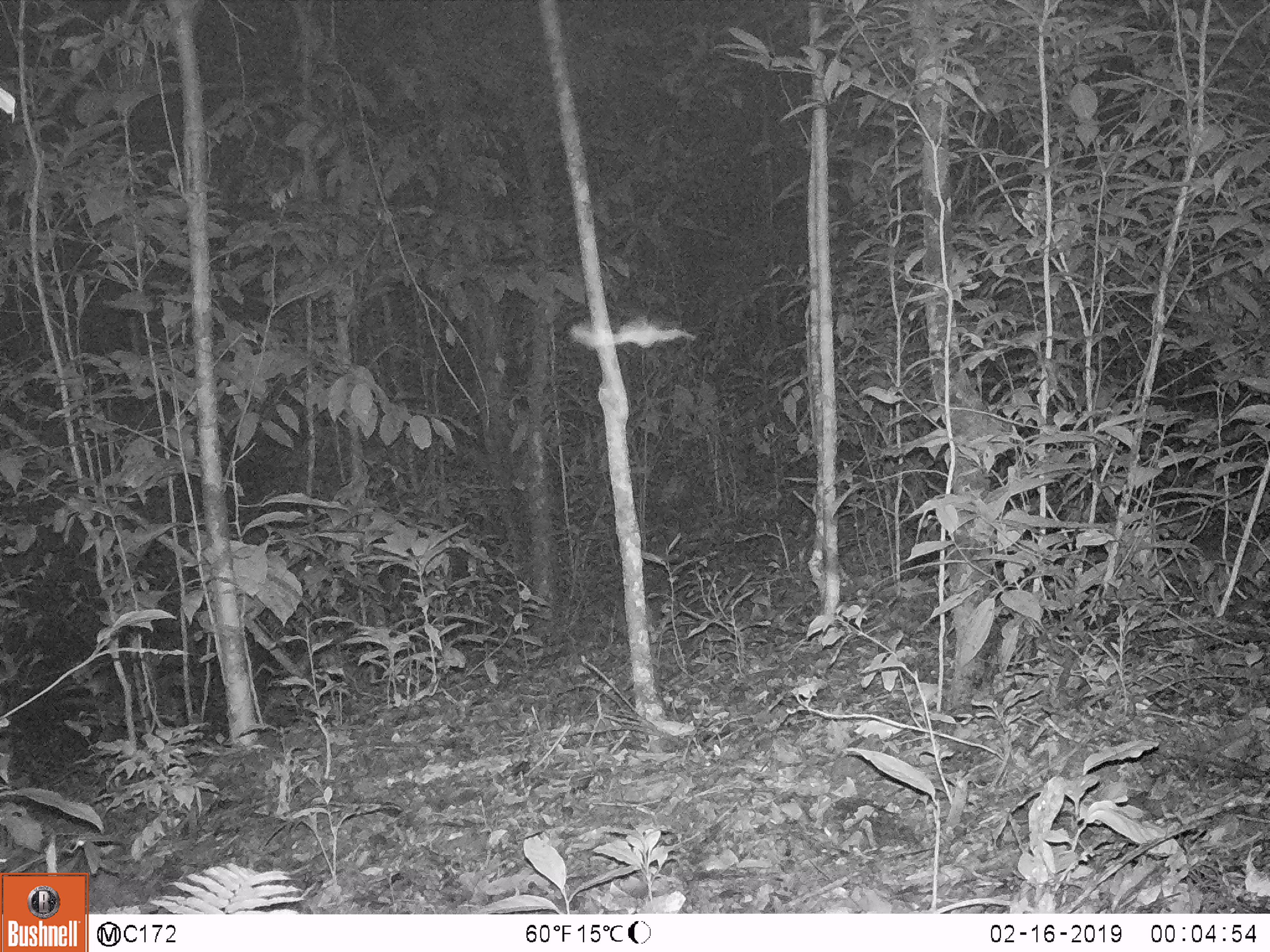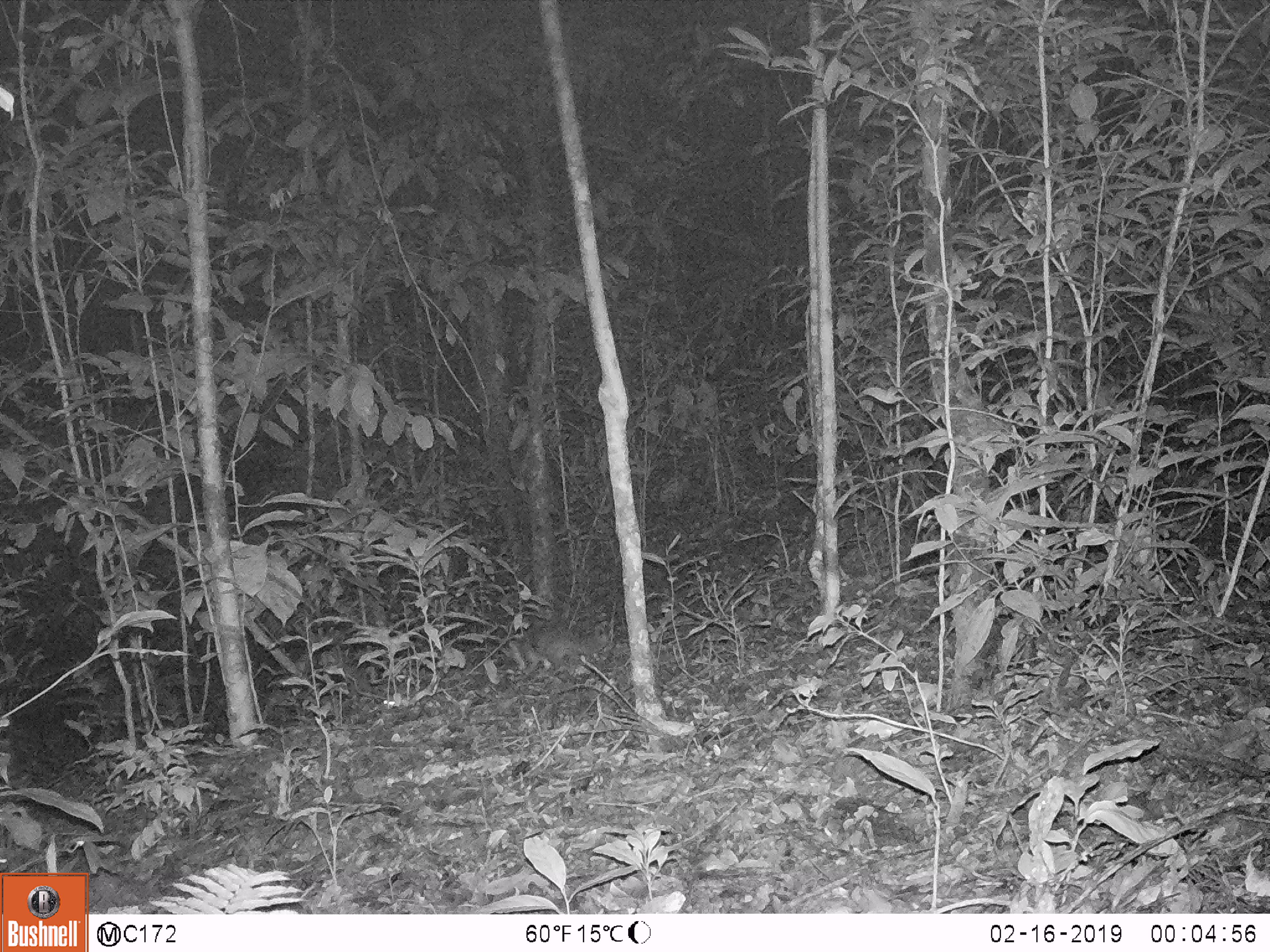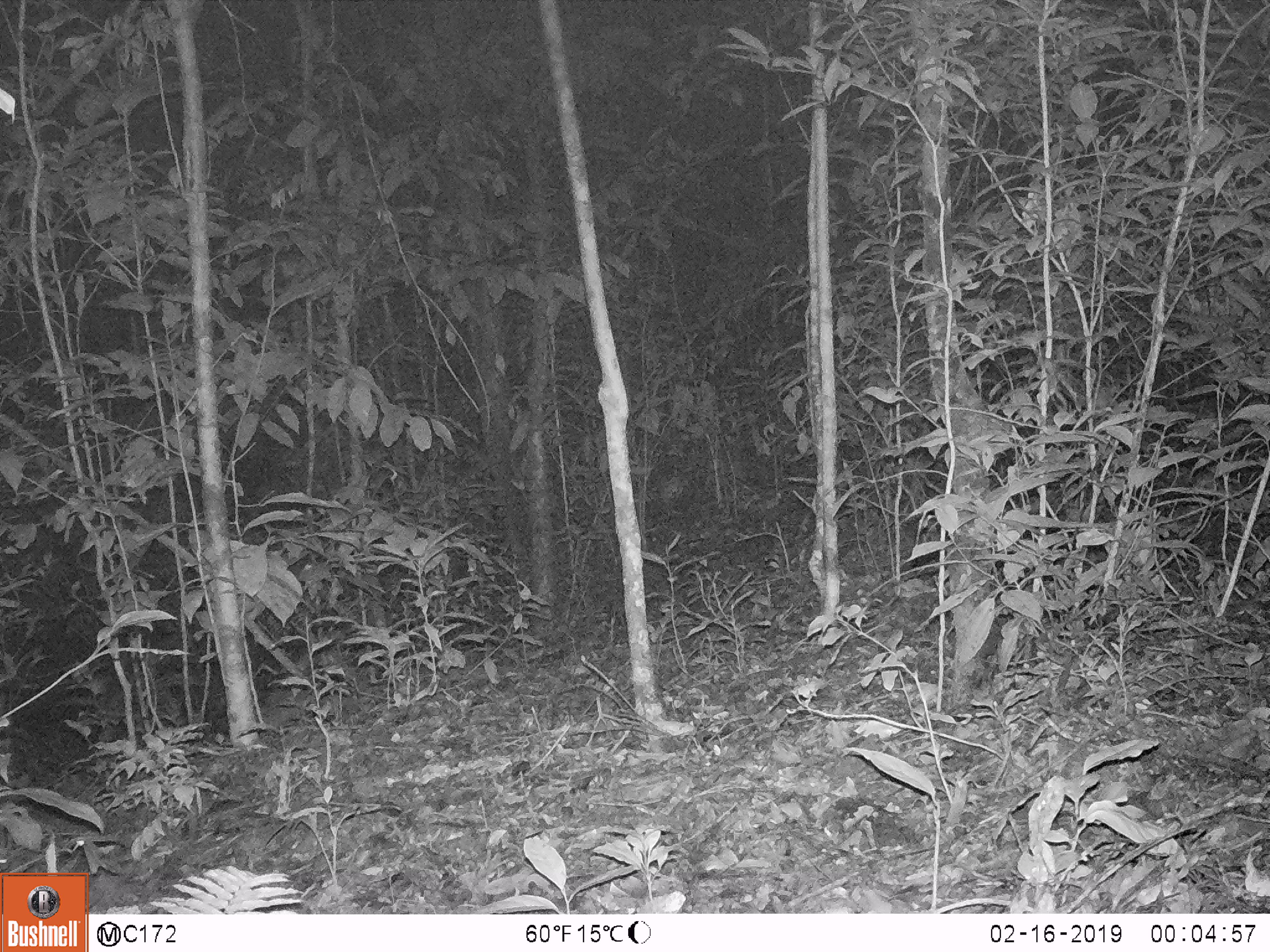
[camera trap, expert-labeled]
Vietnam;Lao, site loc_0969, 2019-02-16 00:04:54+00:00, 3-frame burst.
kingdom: Animalia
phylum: Chordata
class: Mammalia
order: Carnivora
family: Mustelidae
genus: Melogale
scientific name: Melogale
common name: ferret badger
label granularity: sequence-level